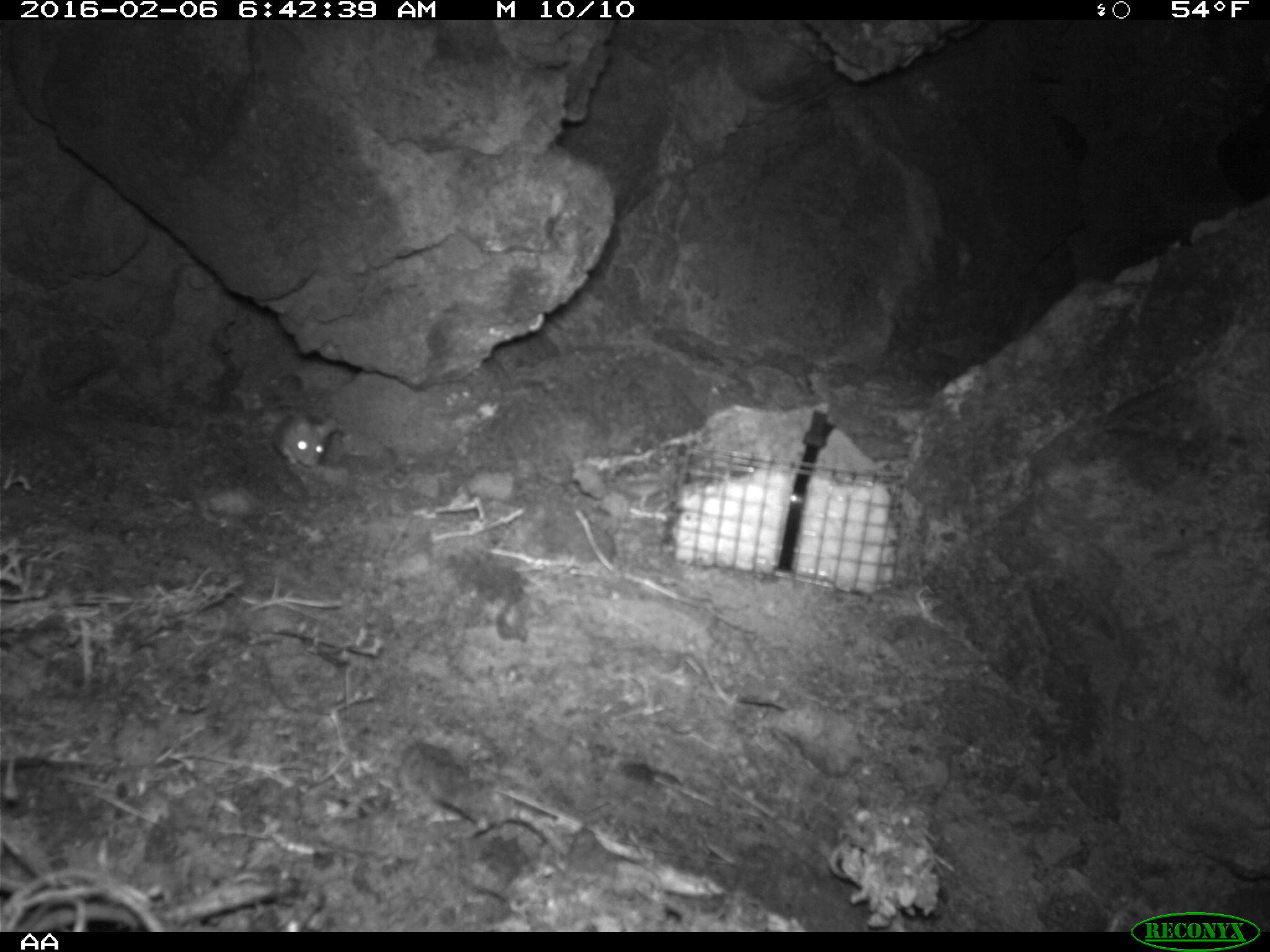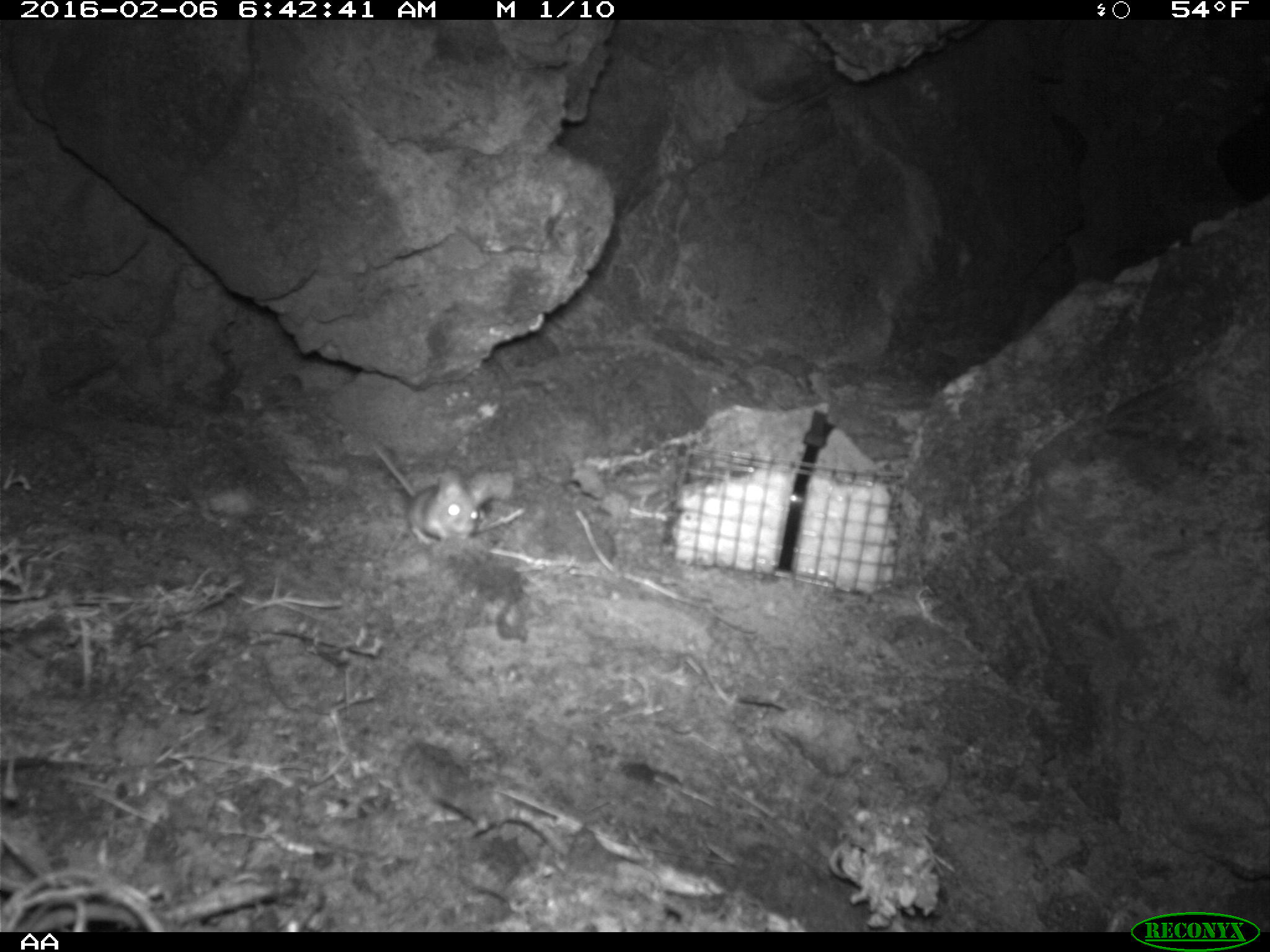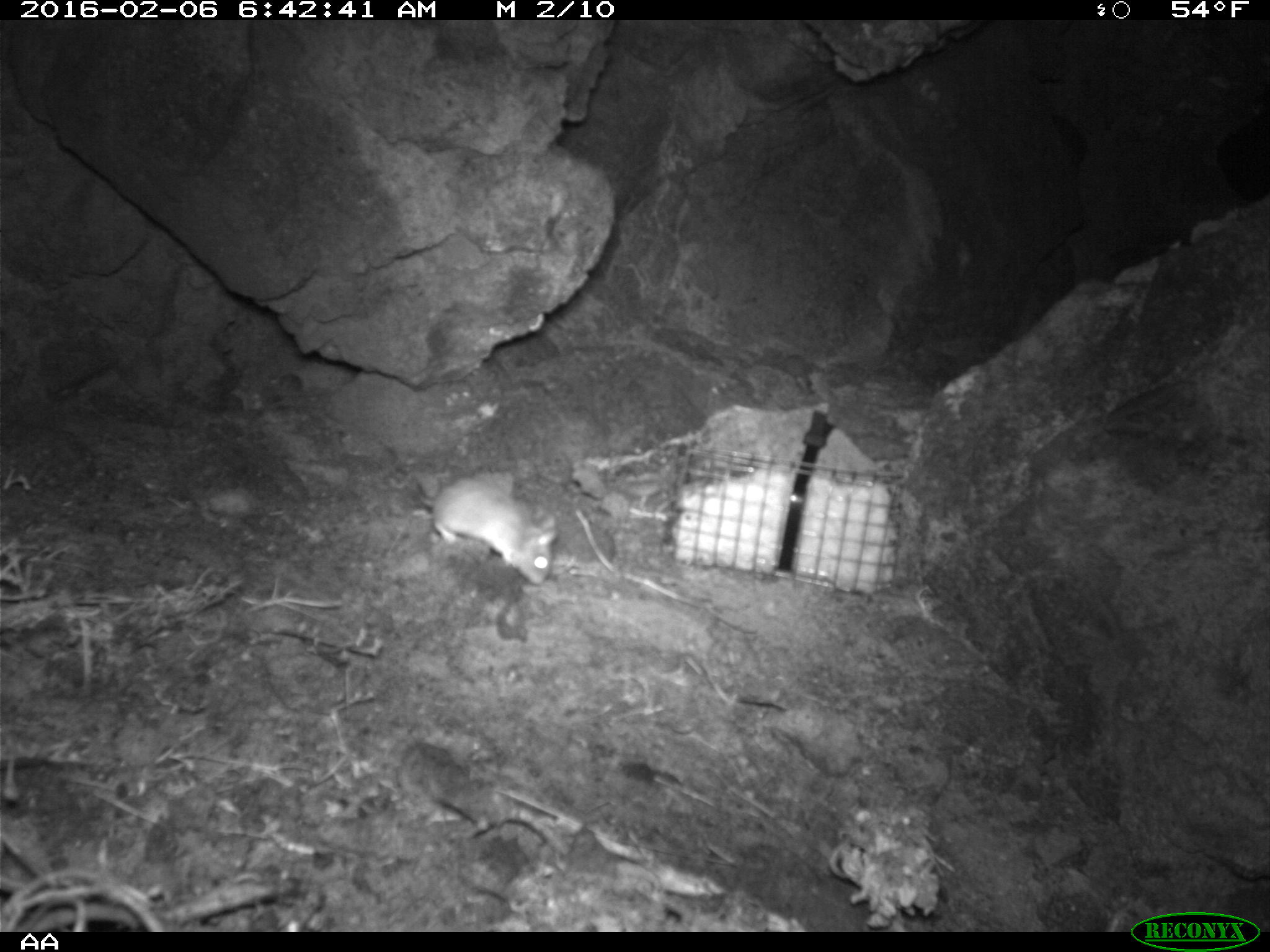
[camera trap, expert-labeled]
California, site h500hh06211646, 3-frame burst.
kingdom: Animalia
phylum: Chordata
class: Mammalia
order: Rodentia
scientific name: Rodentia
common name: rodent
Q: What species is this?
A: Rodent (Rodentia).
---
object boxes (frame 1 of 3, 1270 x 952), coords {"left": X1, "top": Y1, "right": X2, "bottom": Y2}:
rodent: {"left": 272, "top": 410, "right": 336, "bottom": 468}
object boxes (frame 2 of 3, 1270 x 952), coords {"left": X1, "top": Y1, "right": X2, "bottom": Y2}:
rodent: {"left": 368, "top": 439, "right": 480, "bottom": 545}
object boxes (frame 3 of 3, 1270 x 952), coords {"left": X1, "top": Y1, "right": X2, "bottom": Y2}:
rodent: {"left": 384, "top": 441, "right": 559, "bottom": 586}